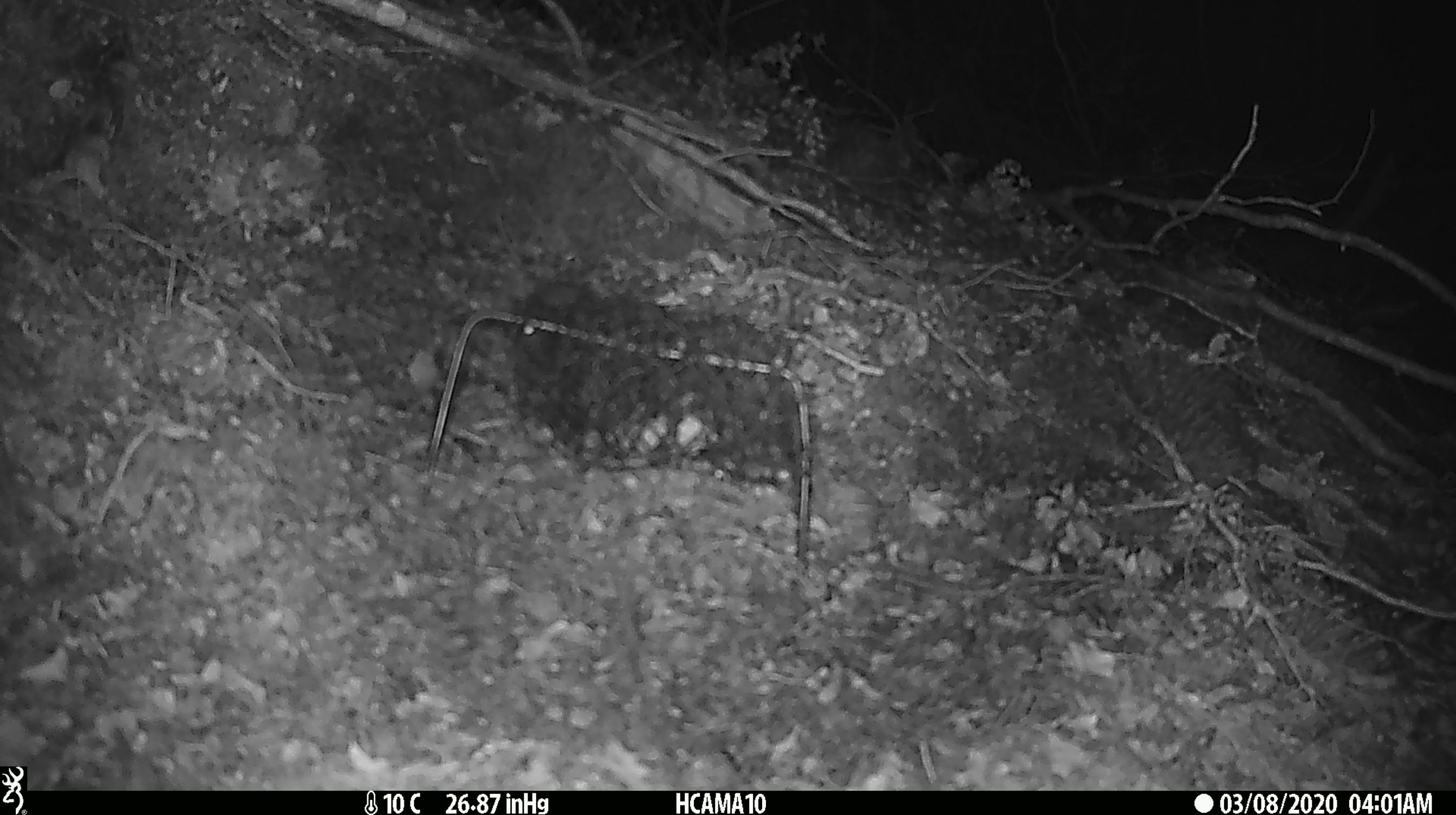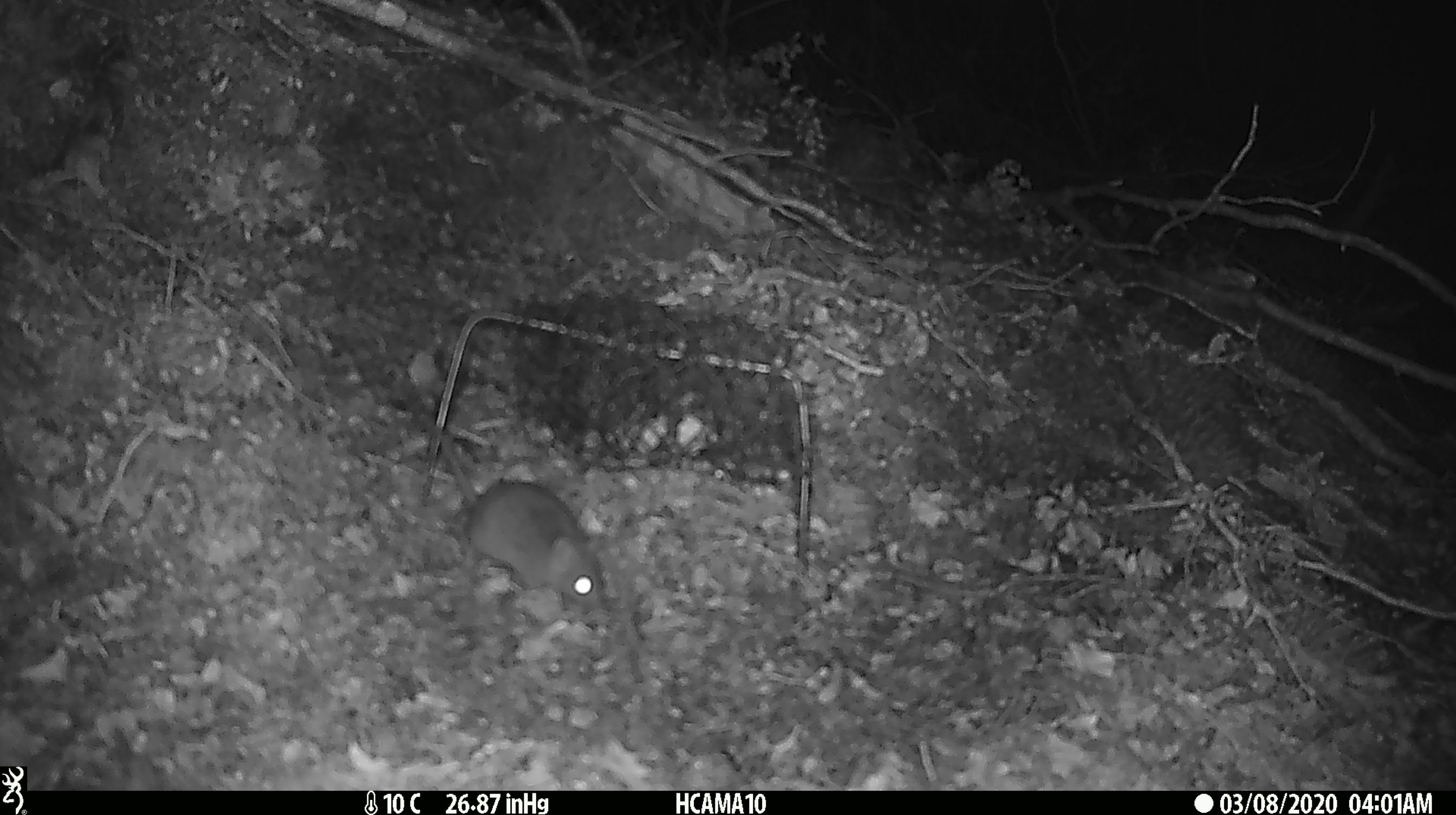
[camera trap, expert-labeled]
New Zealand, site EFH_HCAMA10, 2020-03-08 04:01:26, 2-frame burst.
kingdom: Animalia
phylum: Chordata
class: Mammalia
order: Rodentia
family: Muridae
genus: Mus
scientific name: Mus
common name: mouse